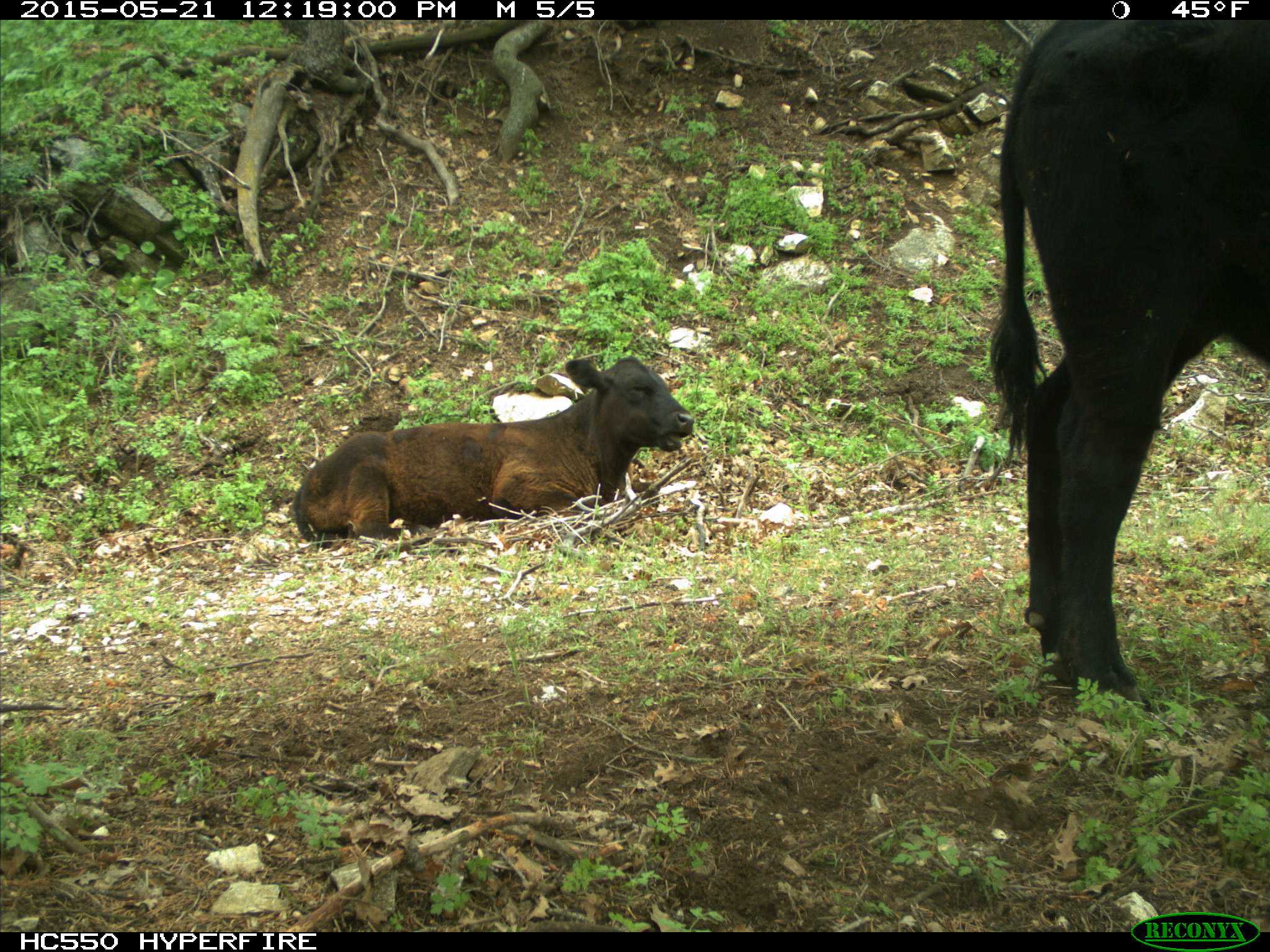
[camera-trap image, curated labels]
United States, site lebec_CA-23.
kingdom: Animalia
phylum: Chordata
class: Mammalia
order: Artiodactyla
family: Bovidae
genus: Bos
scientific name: Bos taurus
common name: domestic cow